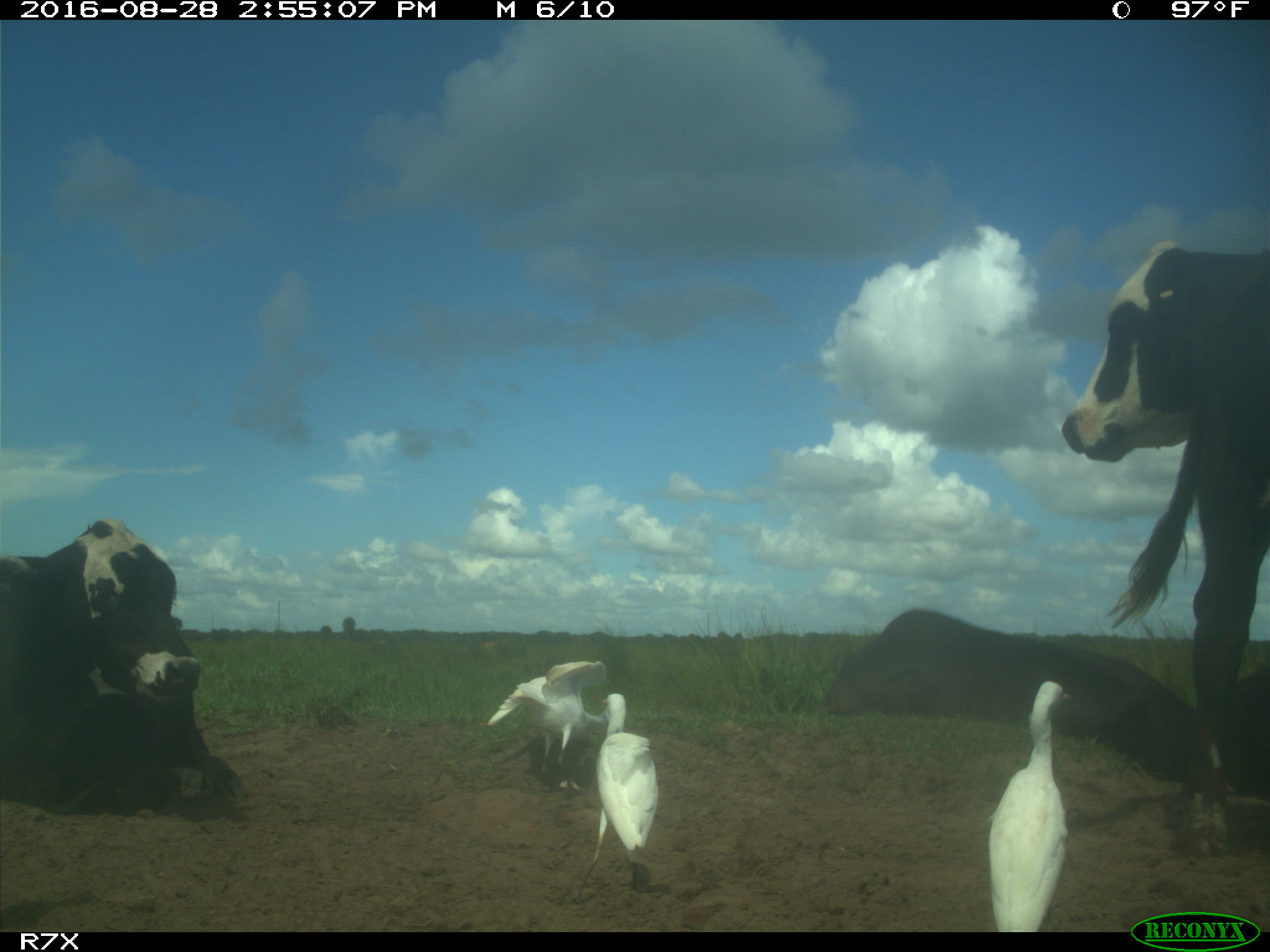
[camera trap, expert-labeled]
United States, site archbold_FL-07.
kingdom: Animalia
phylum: Chordata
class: Mammalia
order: Artiodactyla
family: Bovidae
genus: Bos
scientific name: Bos taurus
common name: domestic cow